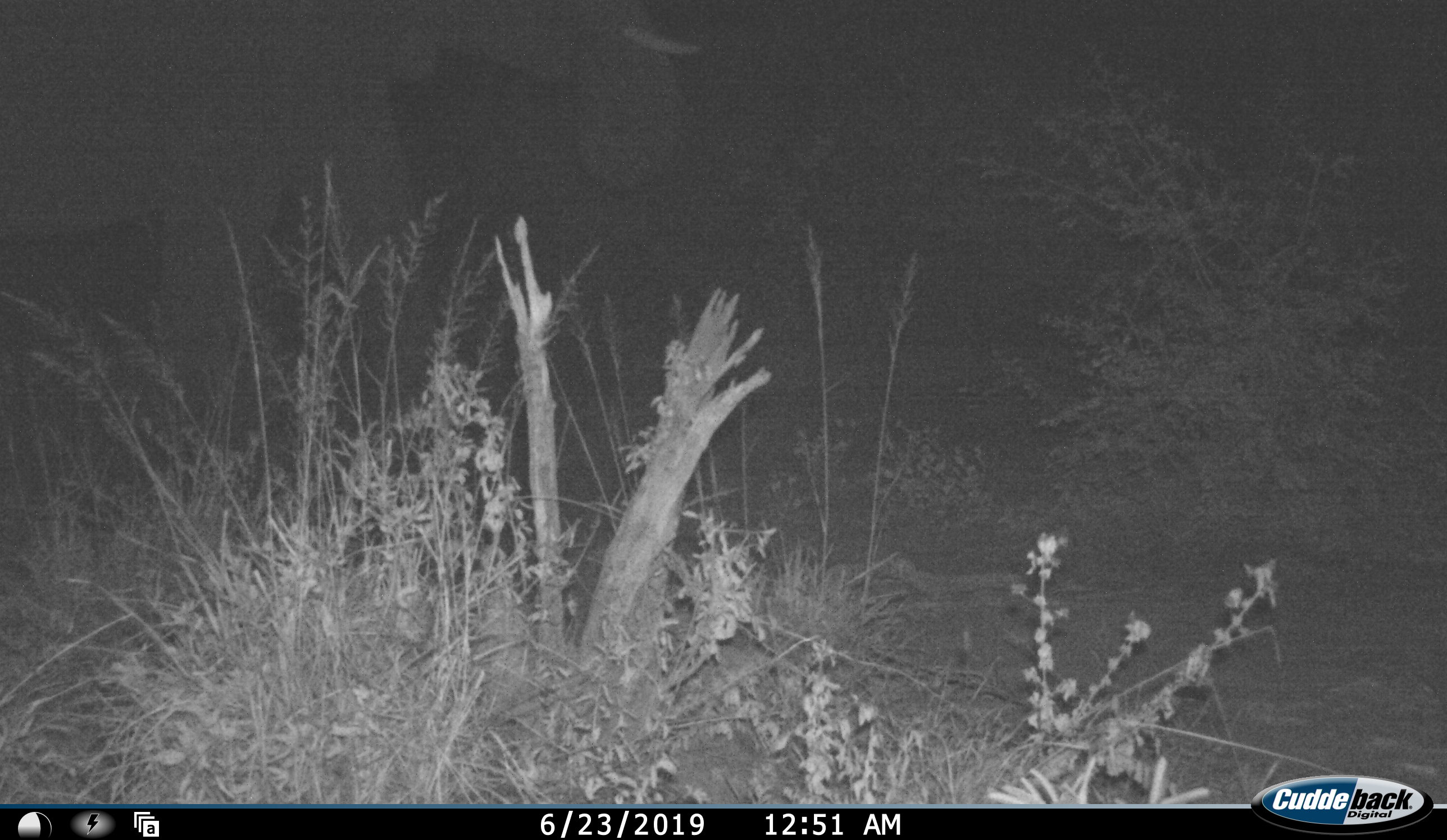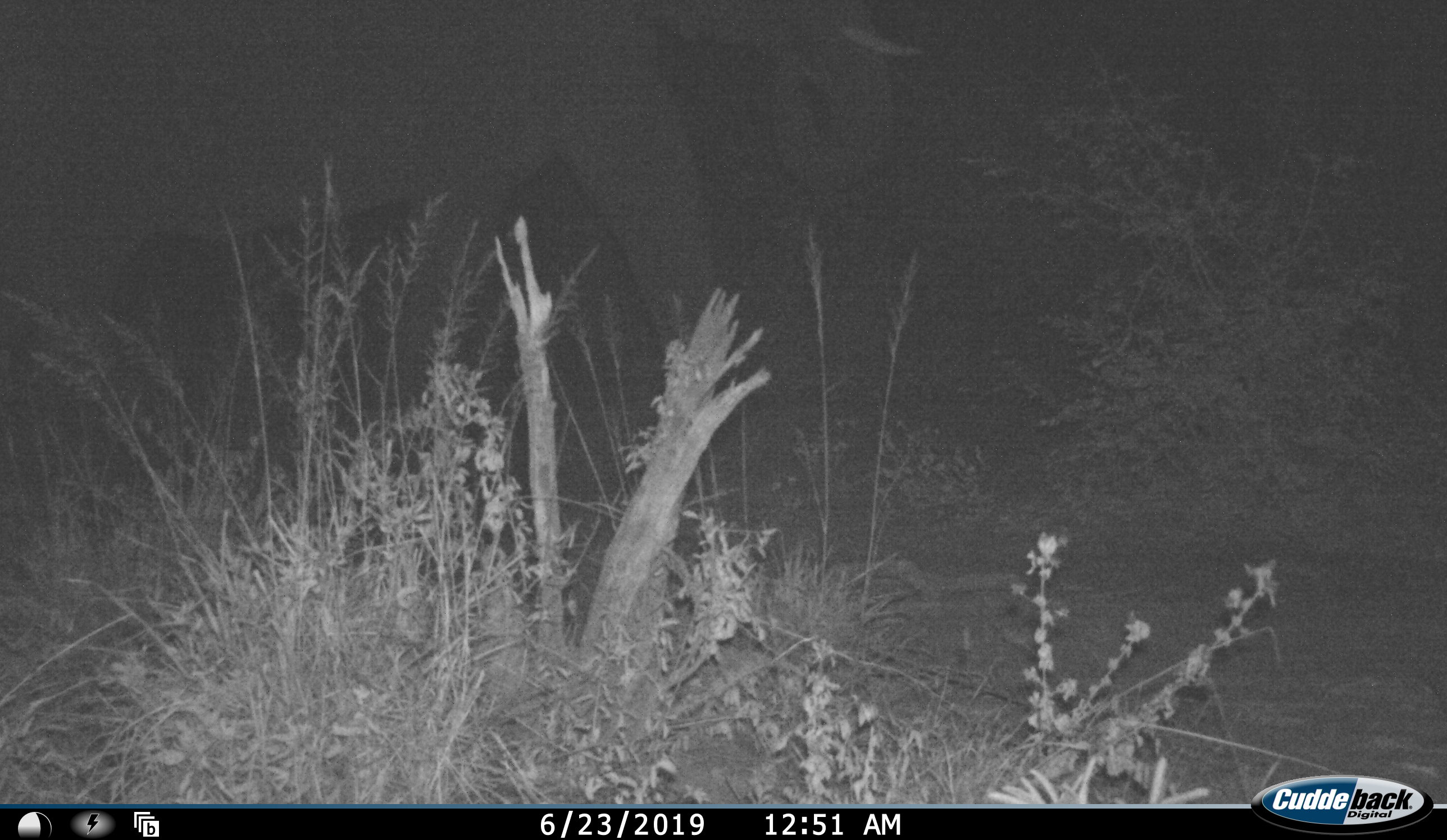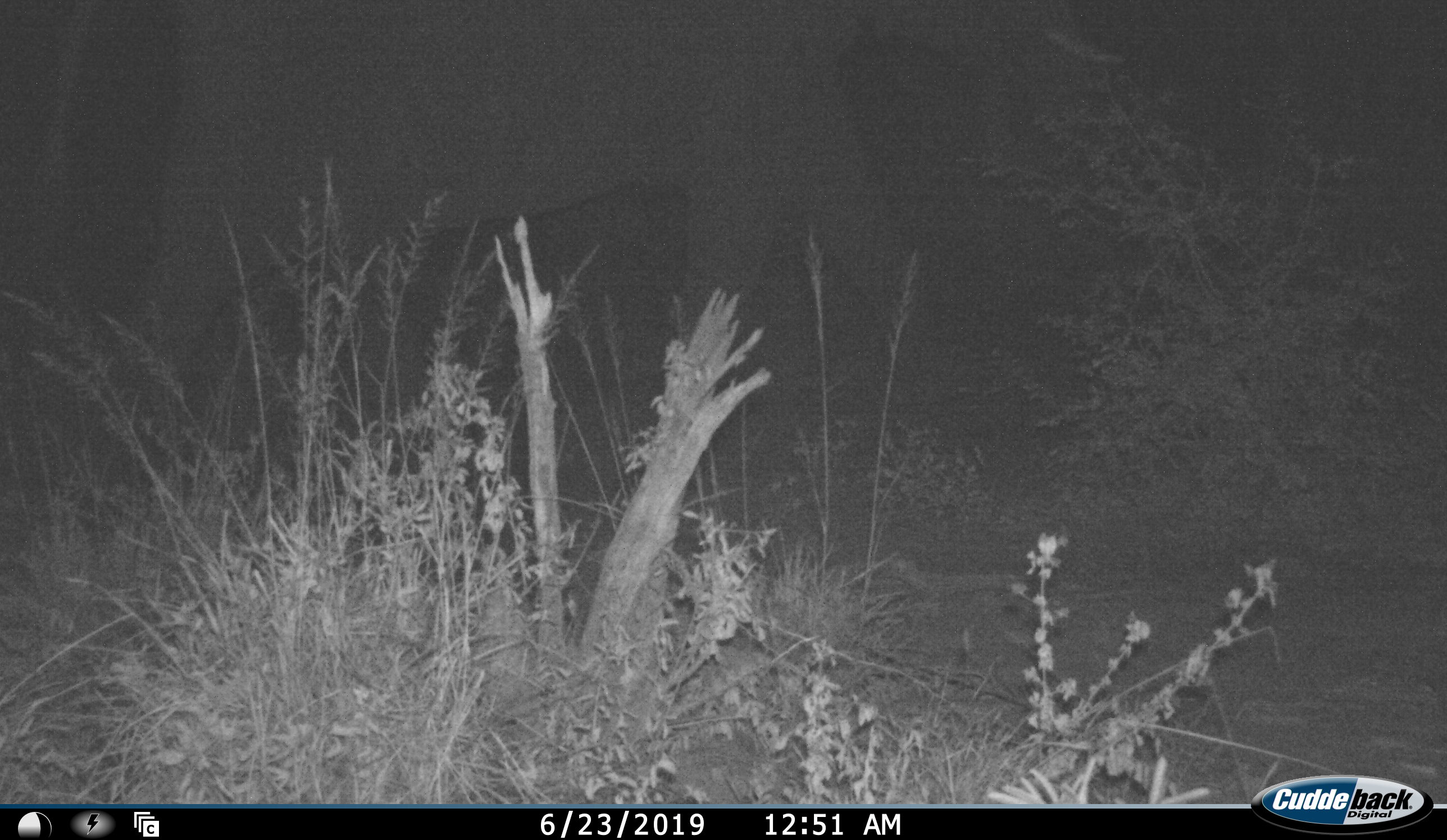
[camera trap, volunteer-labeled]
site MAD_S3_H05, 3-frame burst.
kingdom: Animalia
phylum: Chordata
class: Mammalia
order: Proboscidea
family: Elephantidae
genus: Loxodonta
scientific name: Loxodonta africana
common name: african bush elephant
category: elephant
Elephant (african bush elephant) (Loxodonta africana), count 1. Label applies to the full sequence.